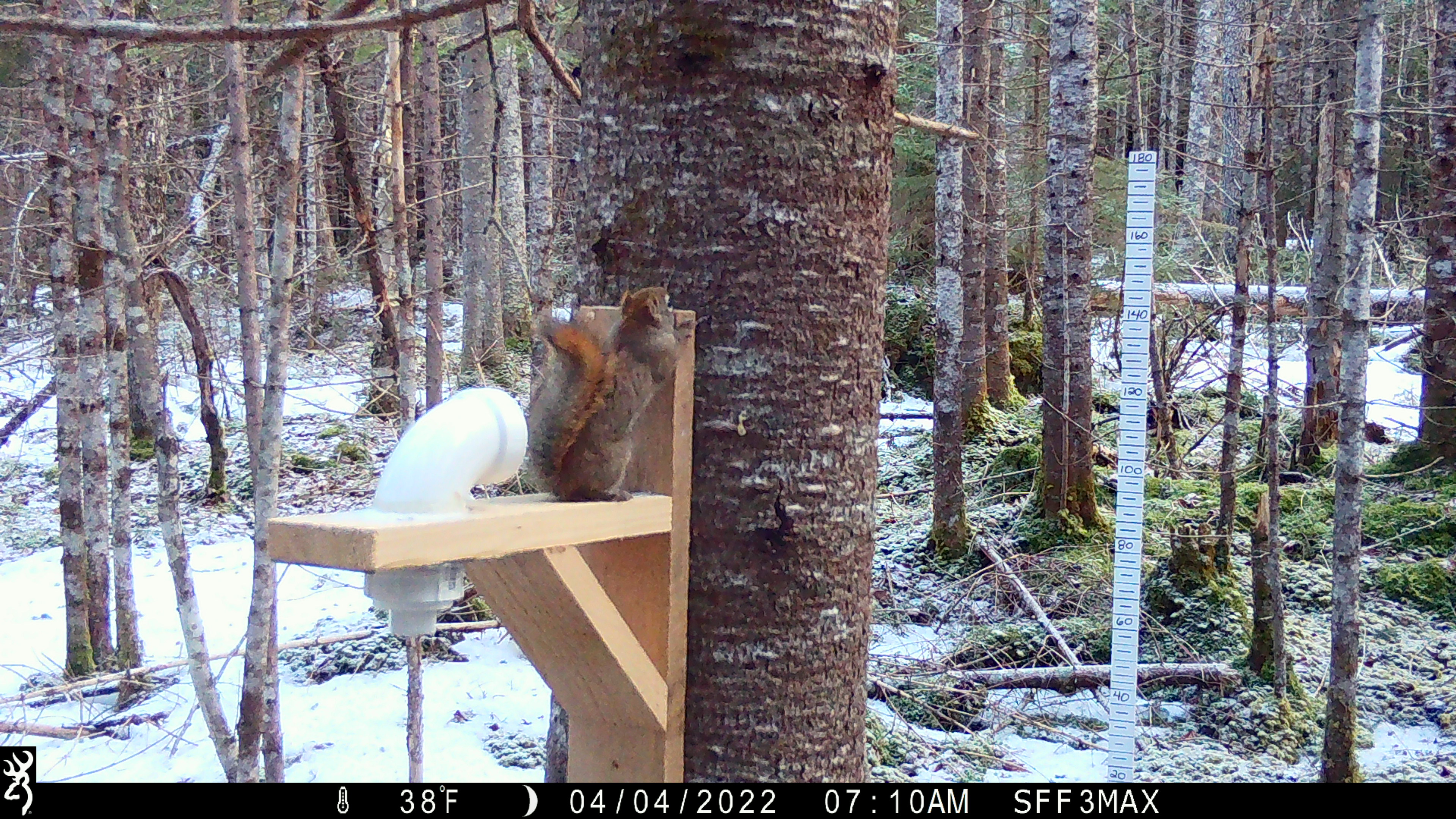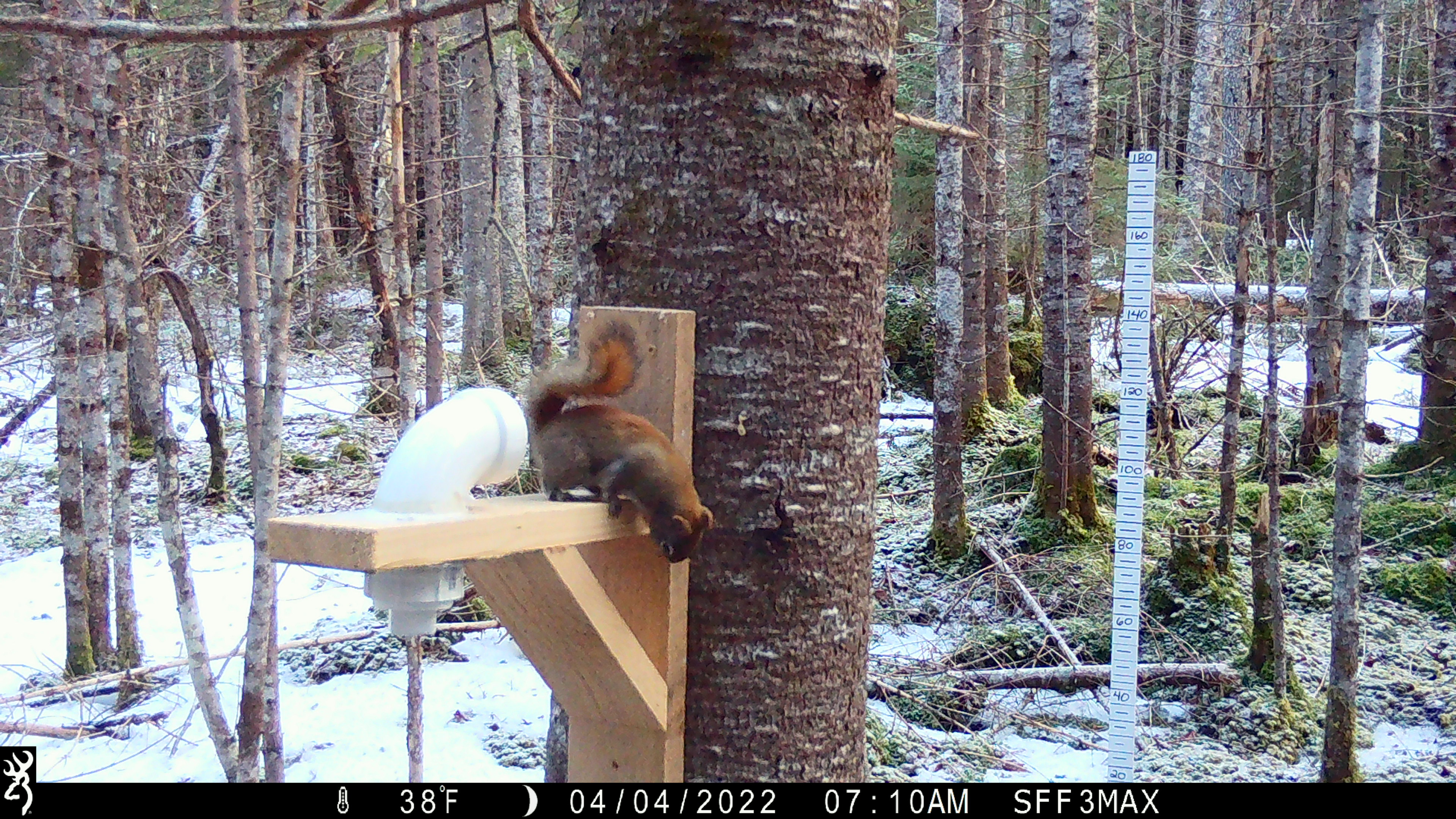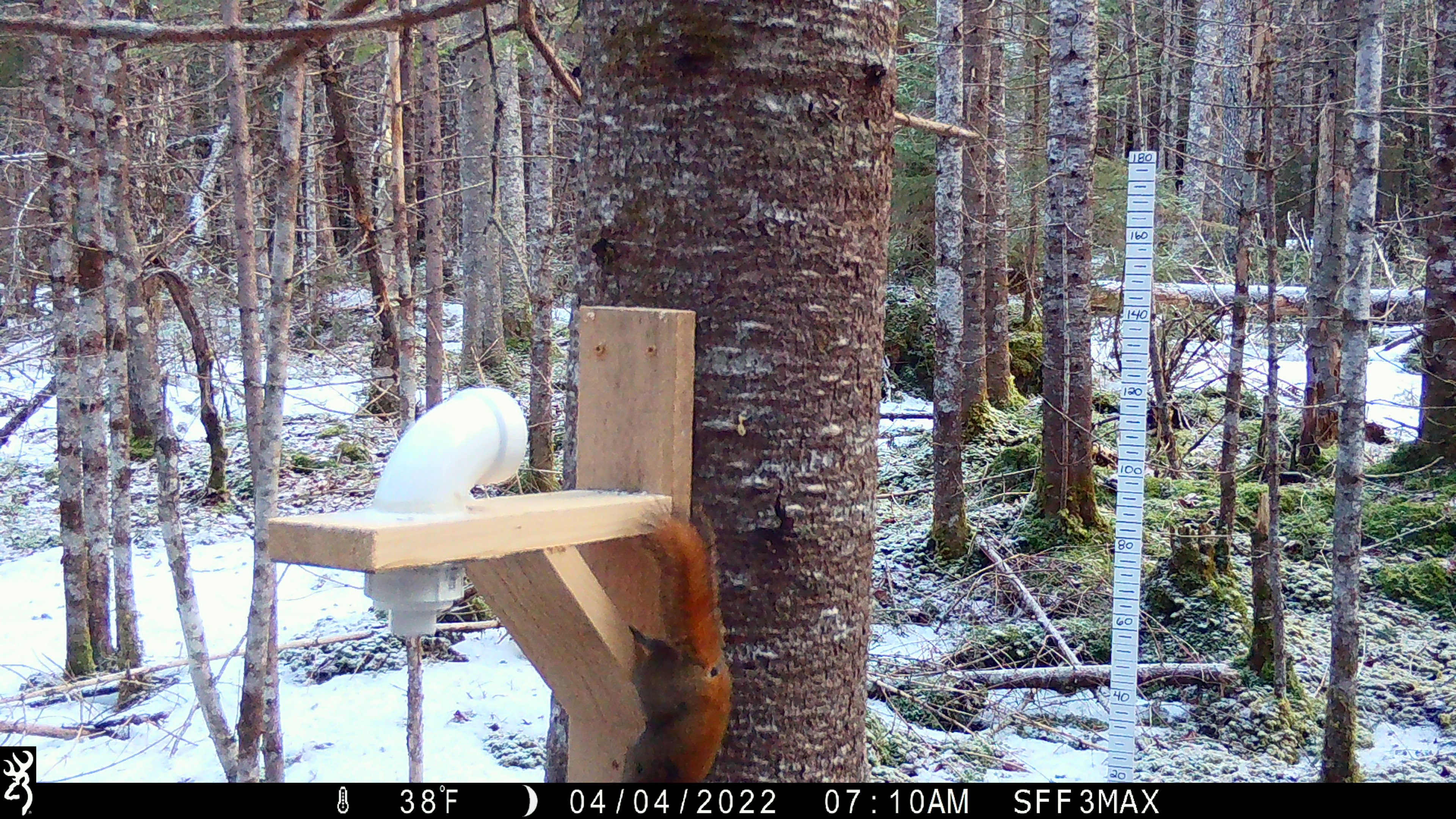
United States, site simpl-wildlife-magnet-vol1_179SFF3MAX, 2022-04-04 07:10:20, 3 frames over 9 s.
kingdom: Animalia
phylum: Chordata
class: Mammalia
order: Rodentia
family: Sciuridae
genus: Tamiasciurus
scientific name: Tamiasciurus hudsonicus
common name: red squirrel